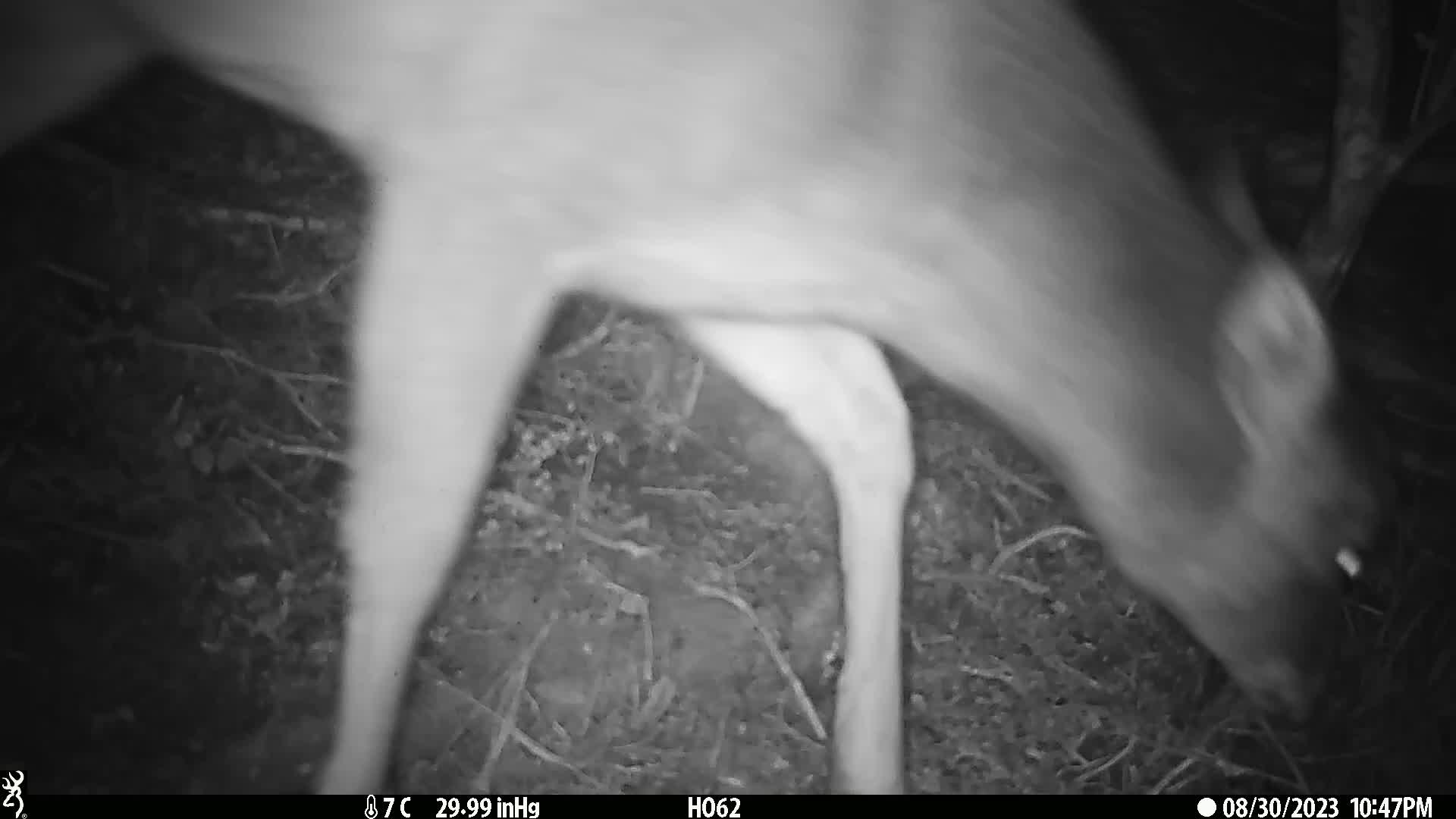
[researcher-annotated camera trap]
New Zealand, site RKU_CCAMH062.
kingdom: Animalia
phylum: Chordata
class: Mammalia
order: Artiodactyla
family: Cervidae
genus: Odocoileus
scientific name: Odocoileus virginianus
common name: white-tailed deer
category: white tailed deer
White tailed deer (white-tailed deer) (Odocoileus virginianus).